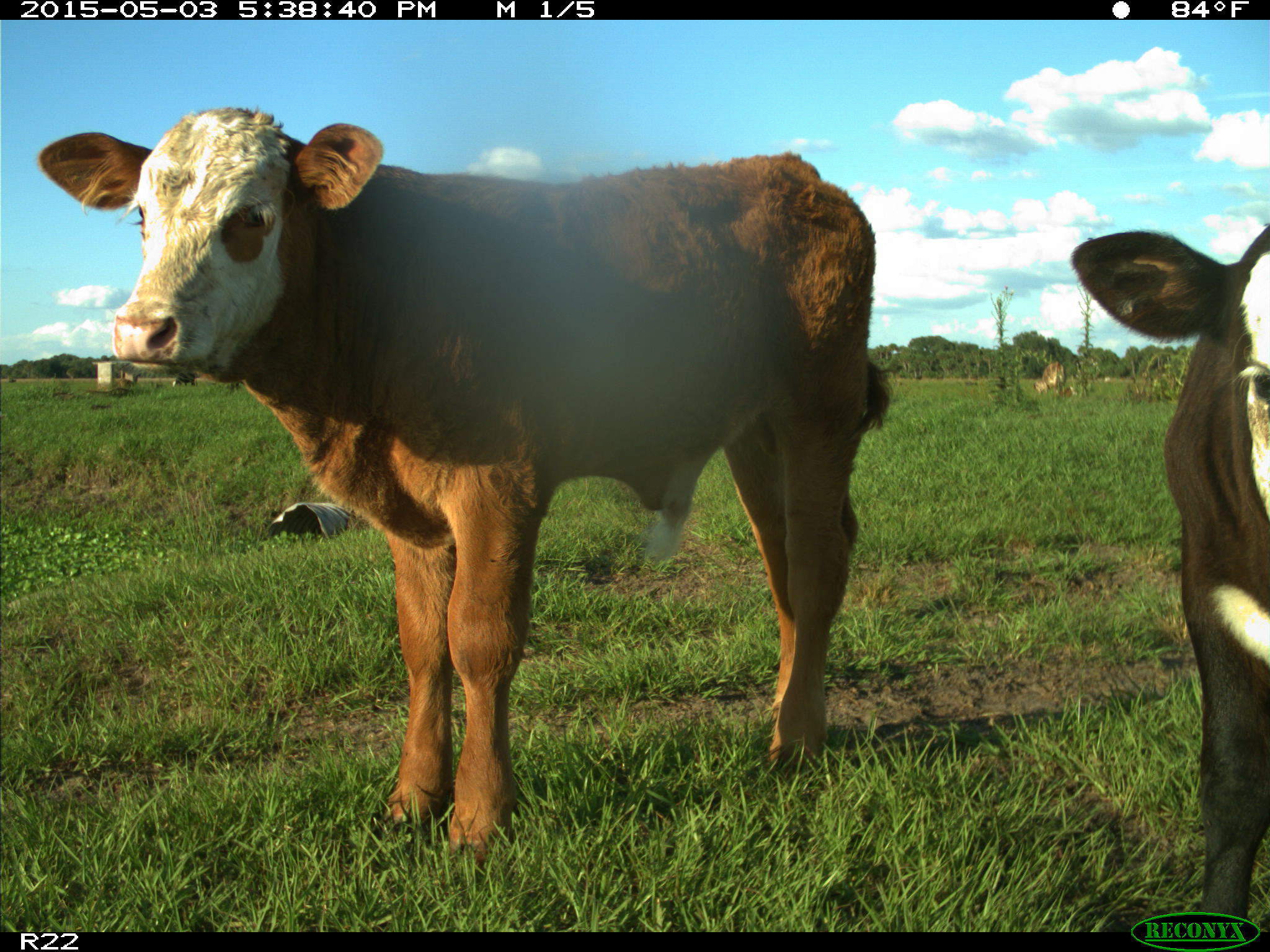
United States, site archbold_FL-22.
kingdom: Animalia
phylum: Chordata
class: Mammalia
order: Artiodactyla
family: Bovidae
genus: Bos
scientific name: Bos taurus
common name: domestic cow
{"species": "Bos taurus (domestic cow)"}